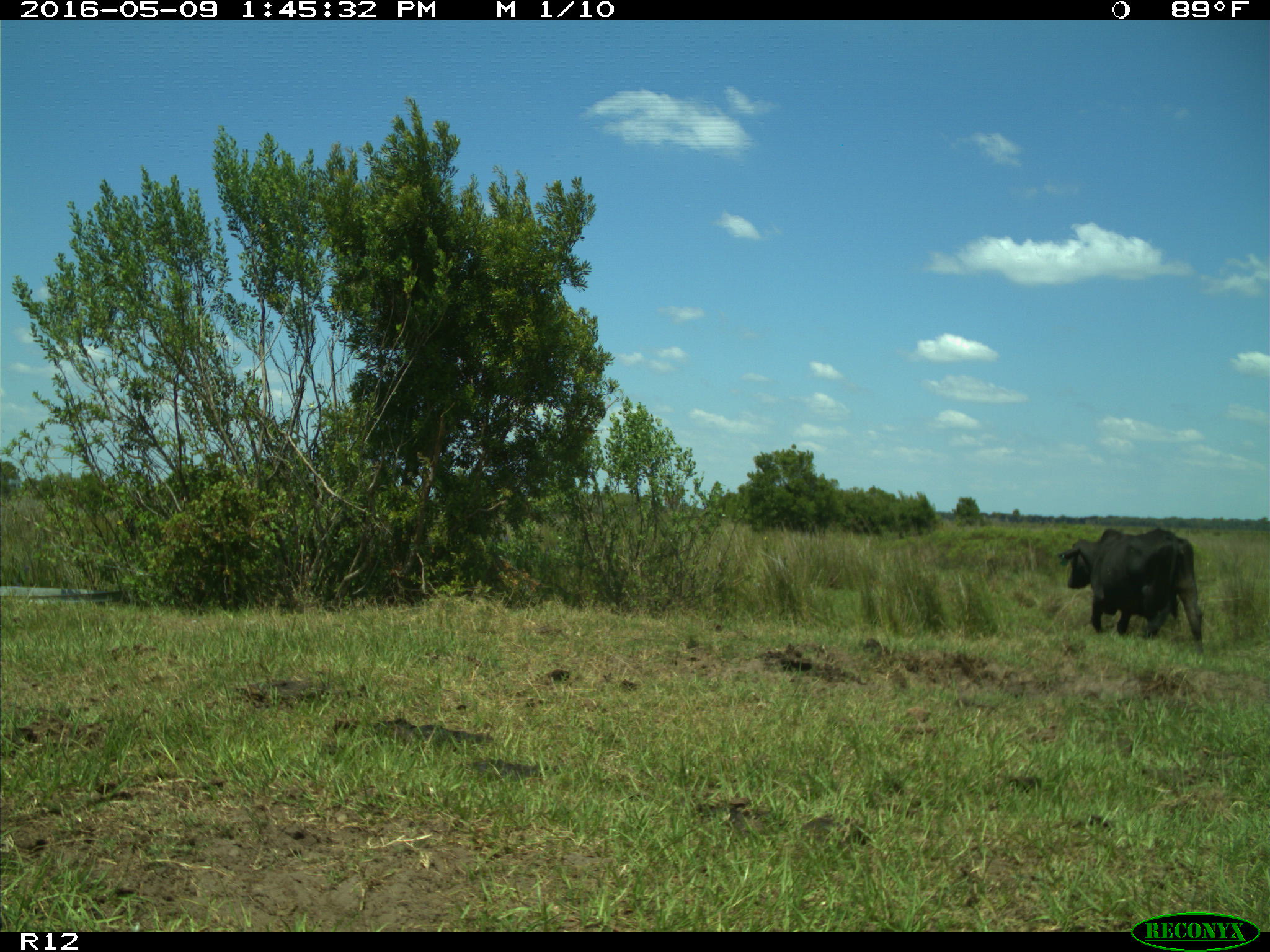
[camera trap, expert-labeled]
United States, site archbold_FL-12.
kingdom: Animalia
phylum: Chordata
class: Mammalia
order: Artiodactyla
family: Bovidae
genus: Bos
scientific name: Bos taurus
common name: domestic cow